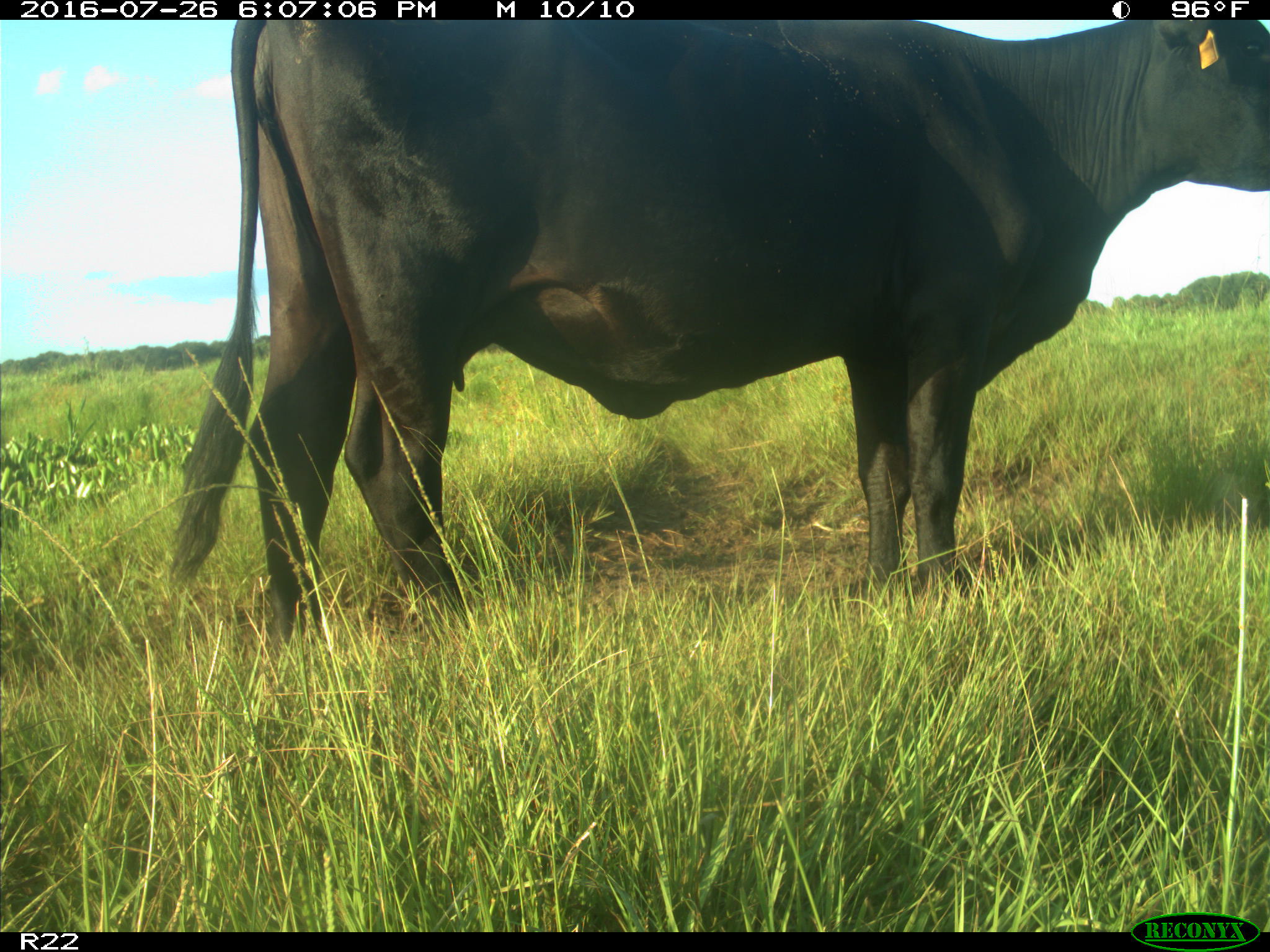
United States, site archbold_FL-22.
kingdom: Animalia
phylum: Chordata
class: Mammalia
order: Artiodactyla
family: Bovidae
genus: Bos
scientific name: Bos taurus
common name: domestic cow